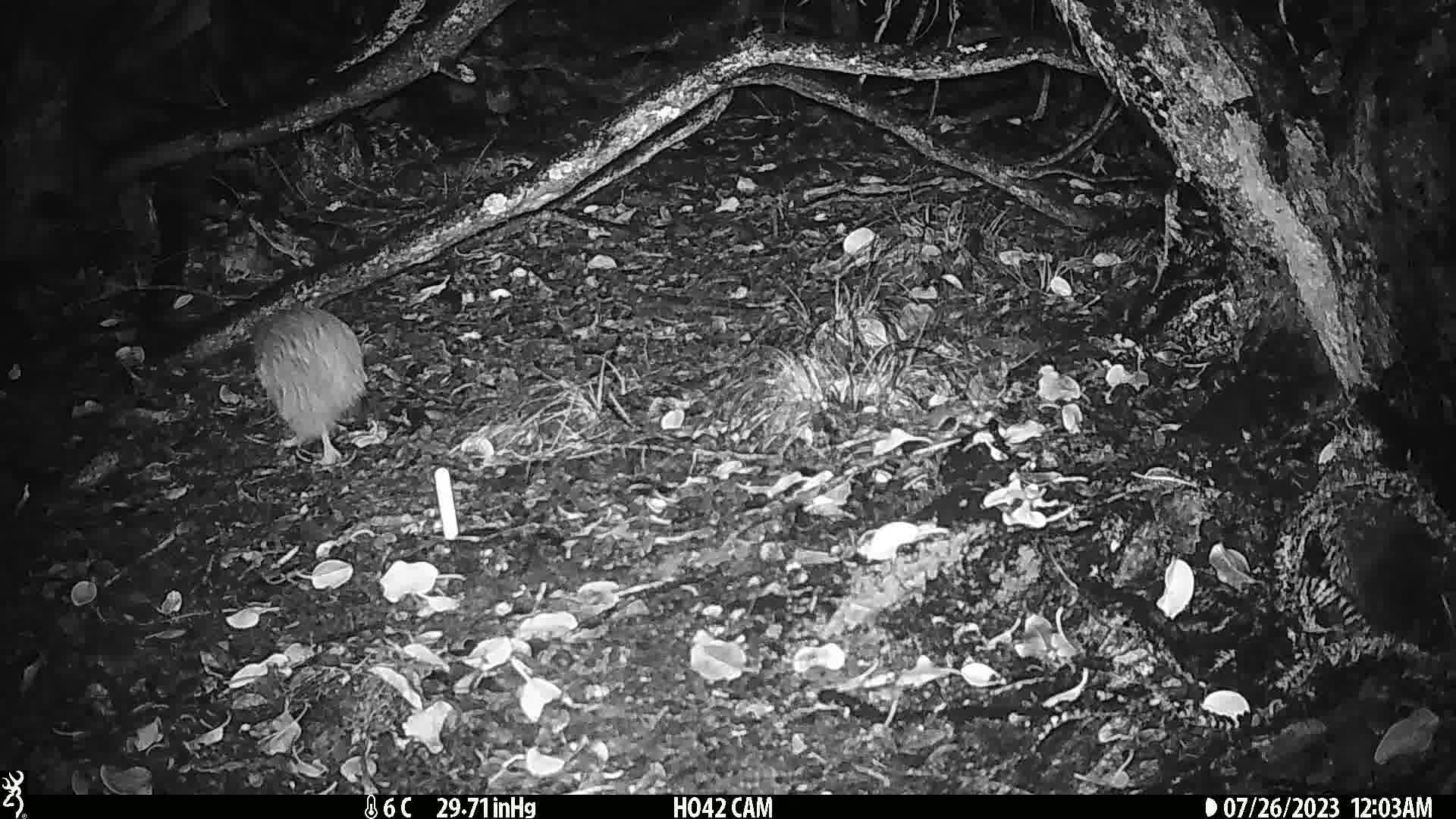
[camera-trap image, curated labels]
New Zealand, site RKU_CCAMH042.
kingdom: Animalia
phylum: Chordata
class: Aves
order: Apterygiformes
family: Apterygidae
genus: Apteryx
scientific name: Apteryx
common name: kiwi